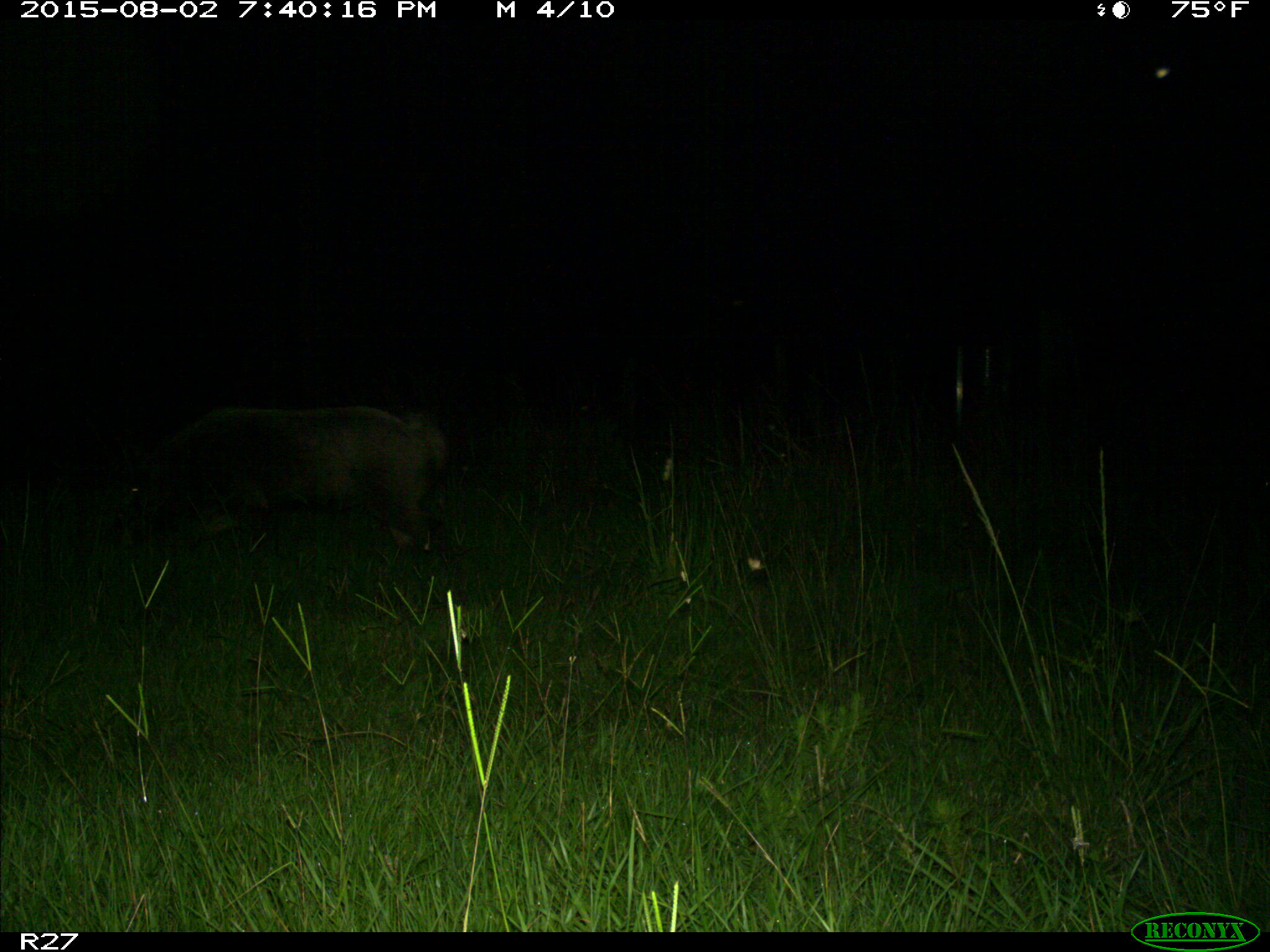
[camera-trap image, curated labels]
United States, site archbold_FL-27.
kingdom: Animalia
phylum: Chordata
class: Mammalia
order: Artiodactyla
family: Suidae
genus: Sus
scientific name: Sus scrofa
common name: wild boar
Sus scrofa (wild boar).